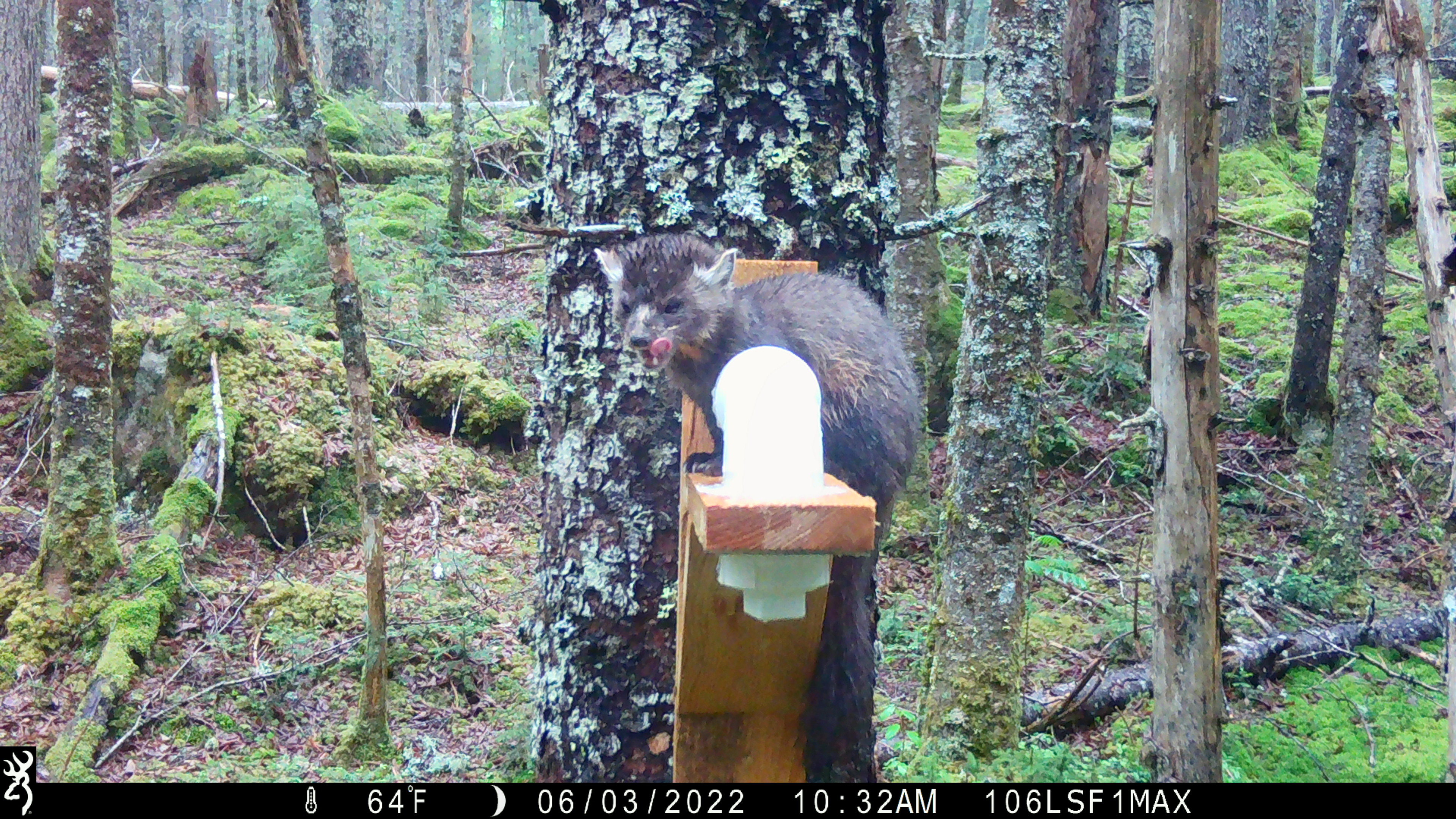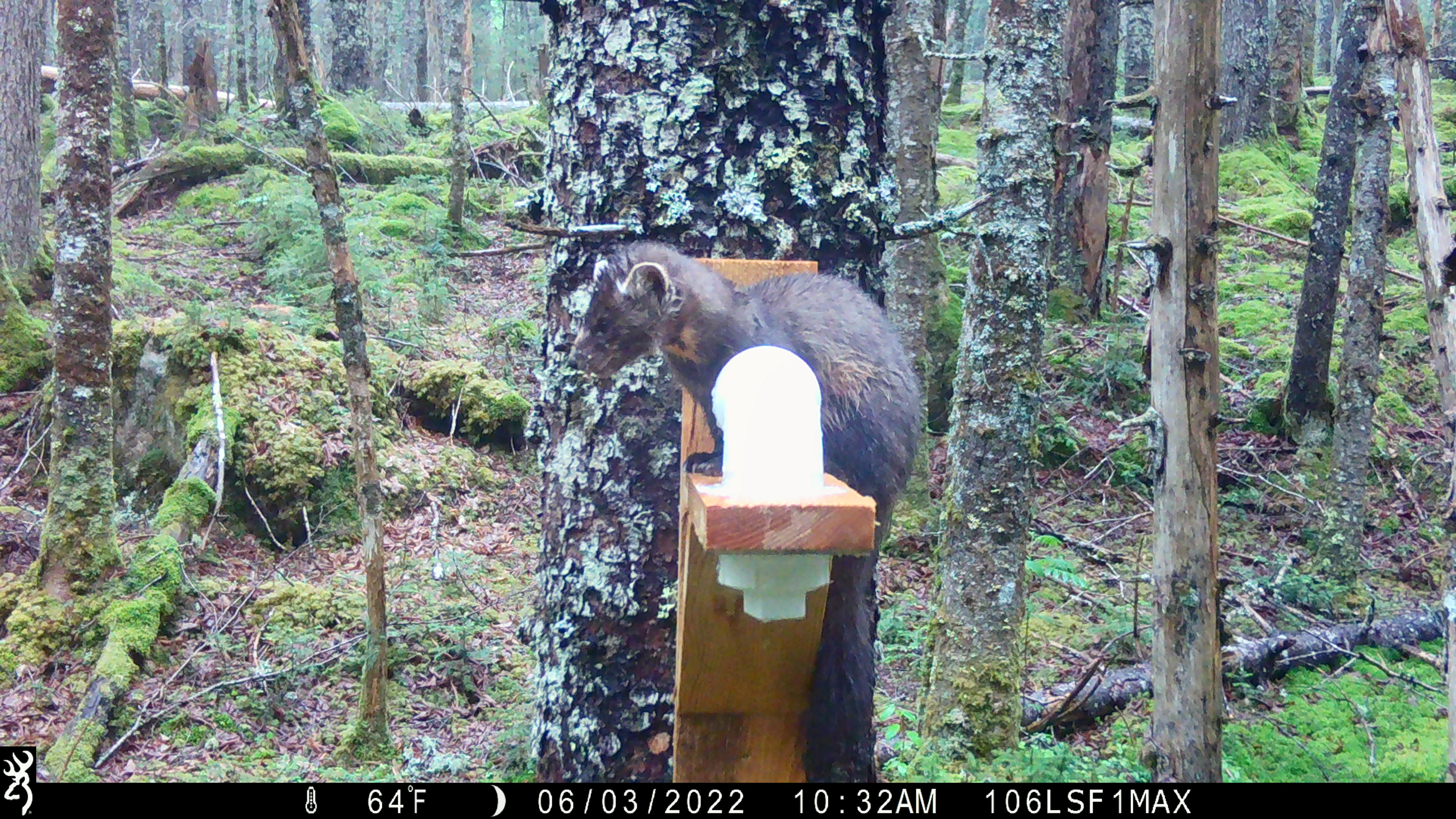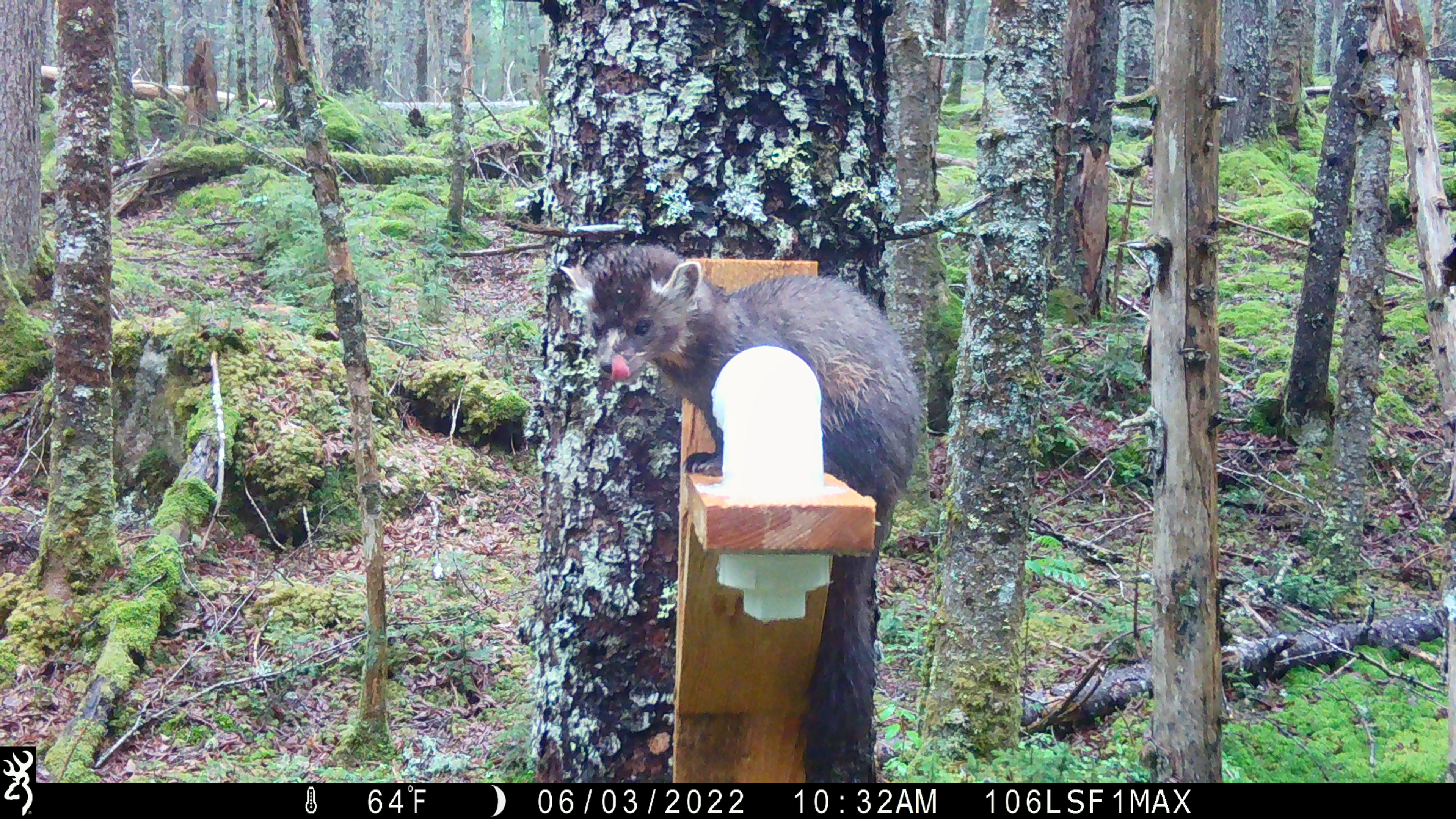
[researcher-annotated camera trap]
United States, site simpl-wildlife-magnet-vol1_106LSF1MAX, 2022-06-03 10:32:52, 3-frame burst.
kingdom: Animalia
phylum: Chordata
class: Mammalia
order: Carnivora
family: Mustelidae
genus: Martes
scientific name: Martes americana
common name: american marten